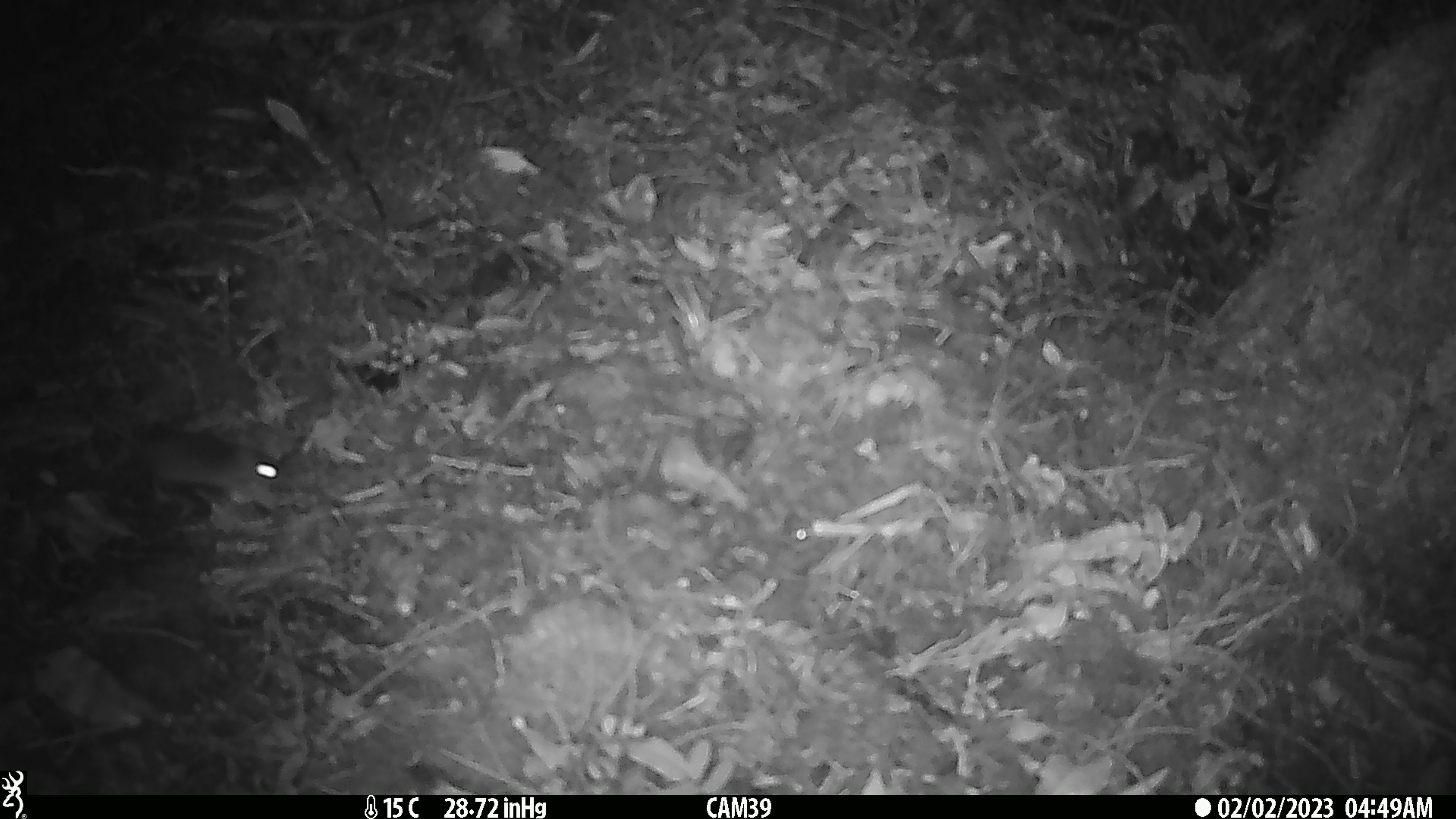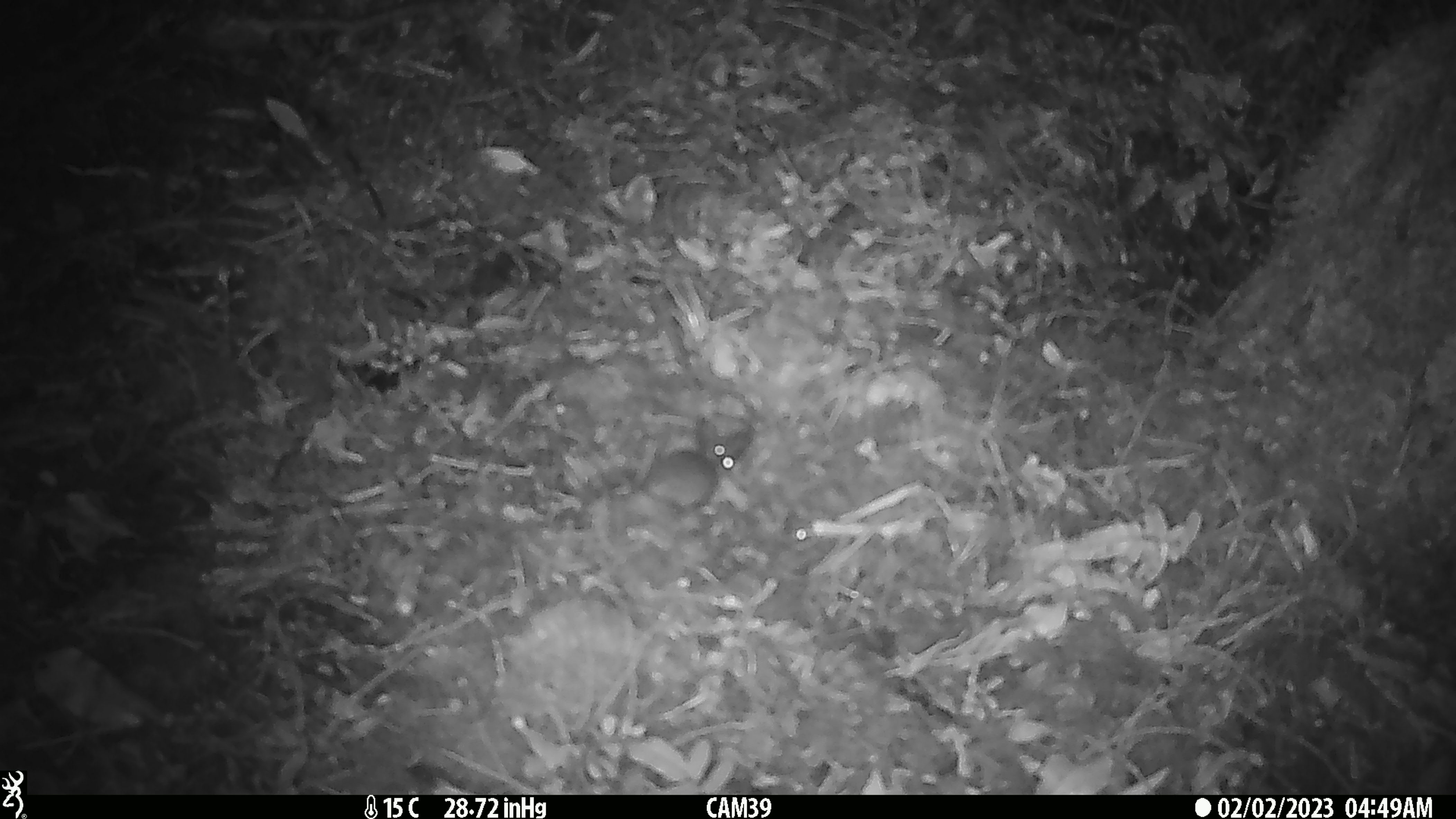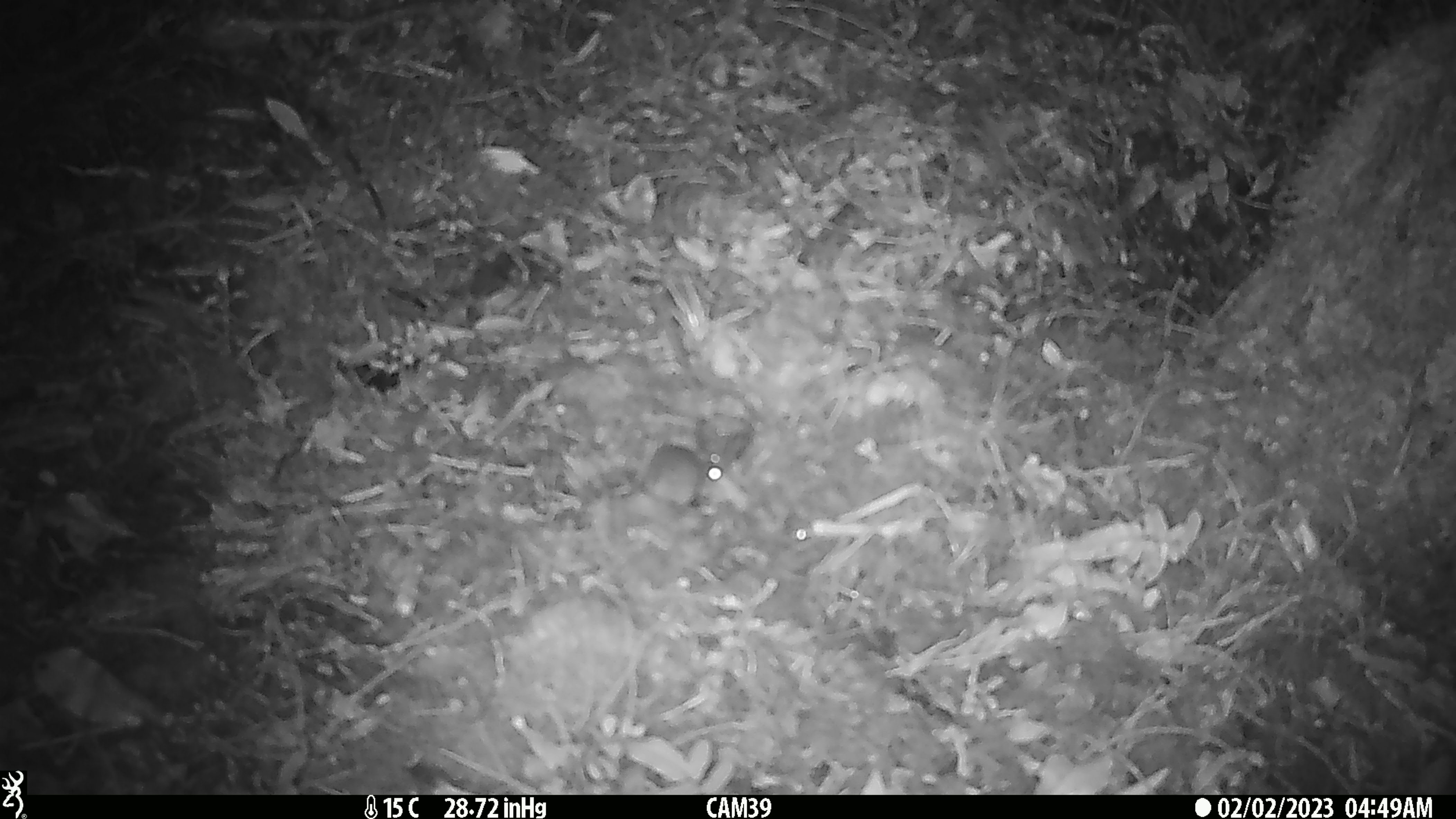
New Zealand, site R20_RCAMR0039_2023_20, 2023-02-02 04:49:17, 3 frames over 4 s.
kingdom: Animalia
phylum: Chordata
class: Mammalia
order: Rodentia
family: Muridae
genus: Mus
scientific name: Mus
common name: mouse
Mouse (Mus).